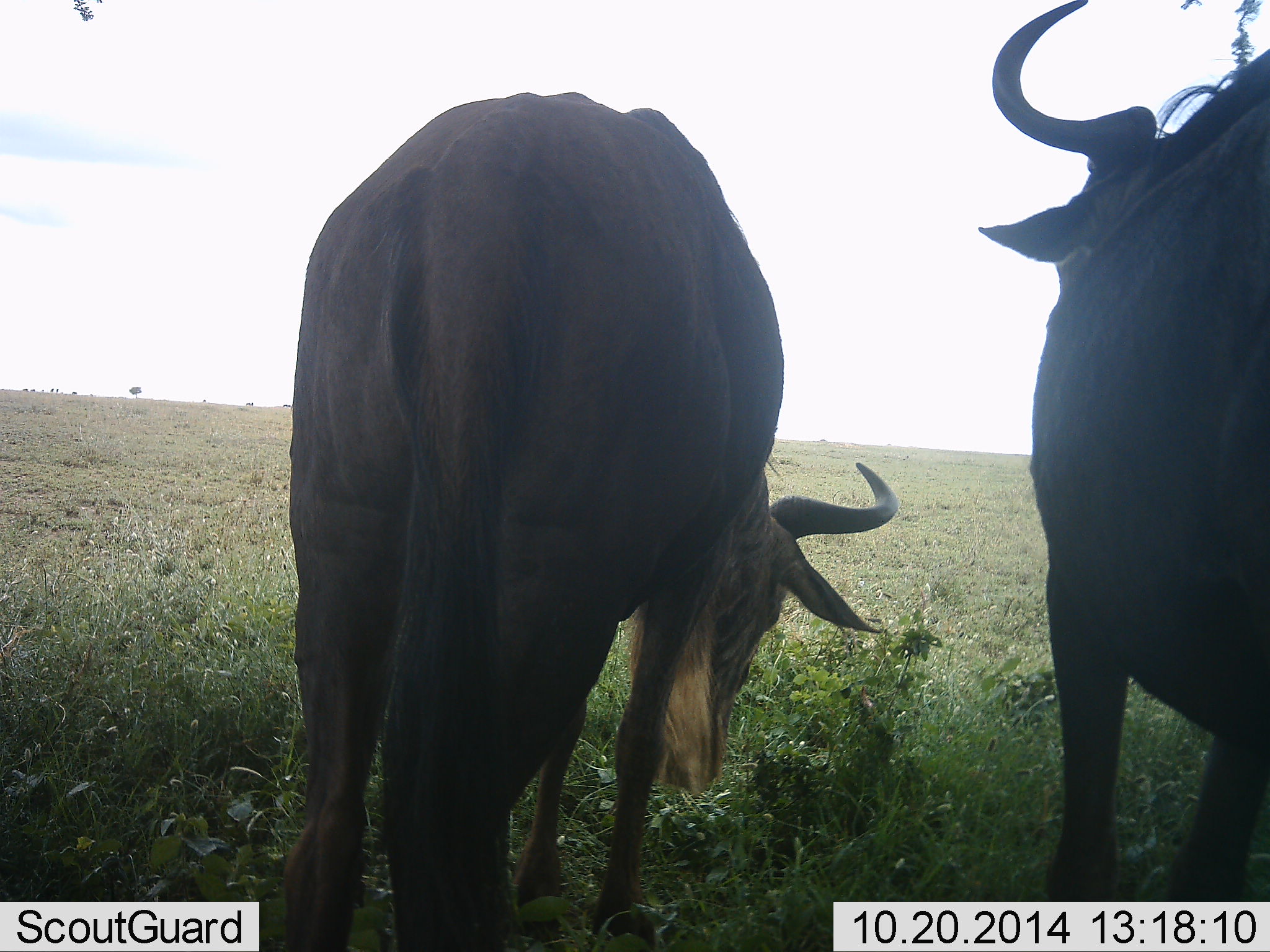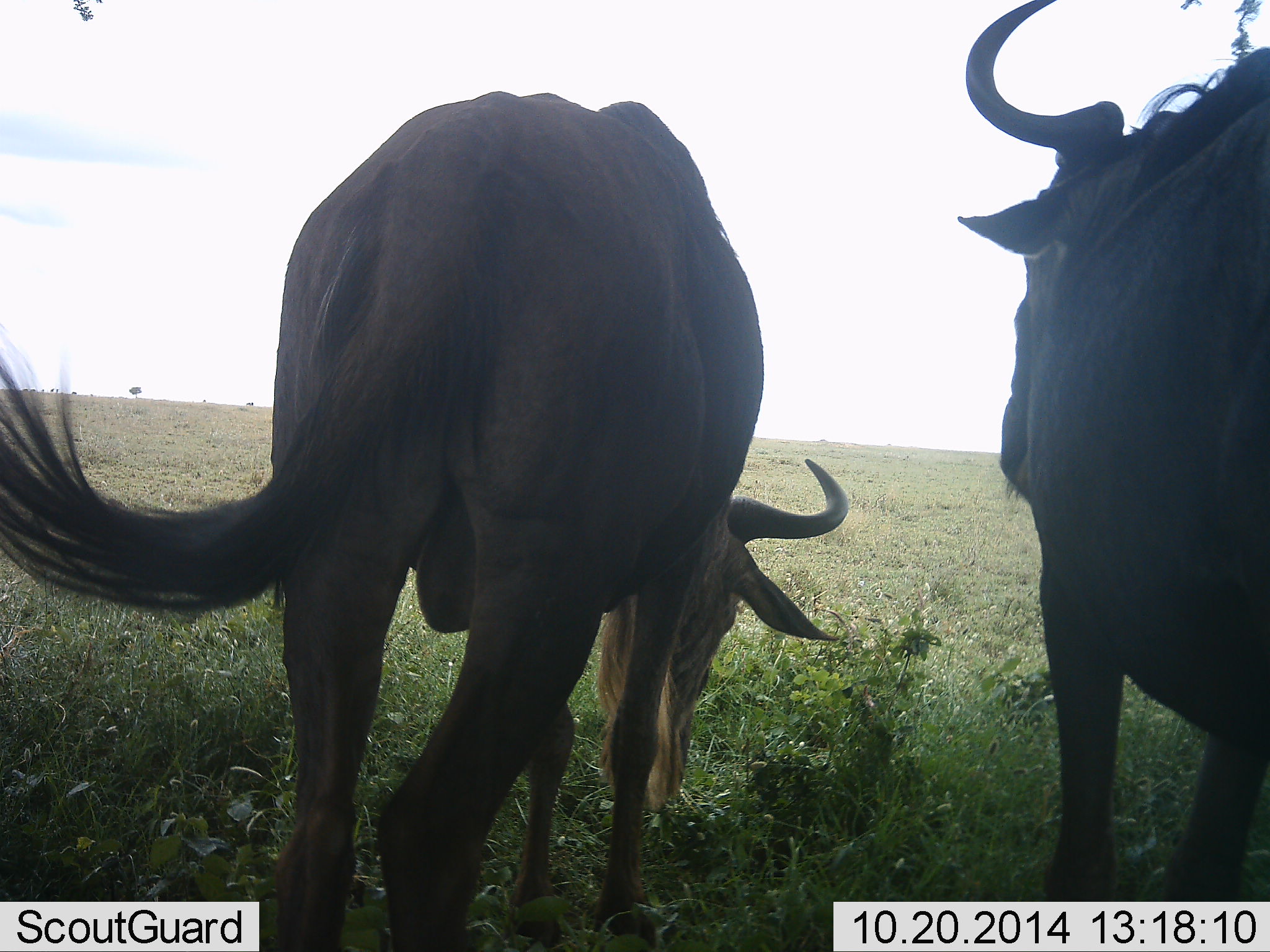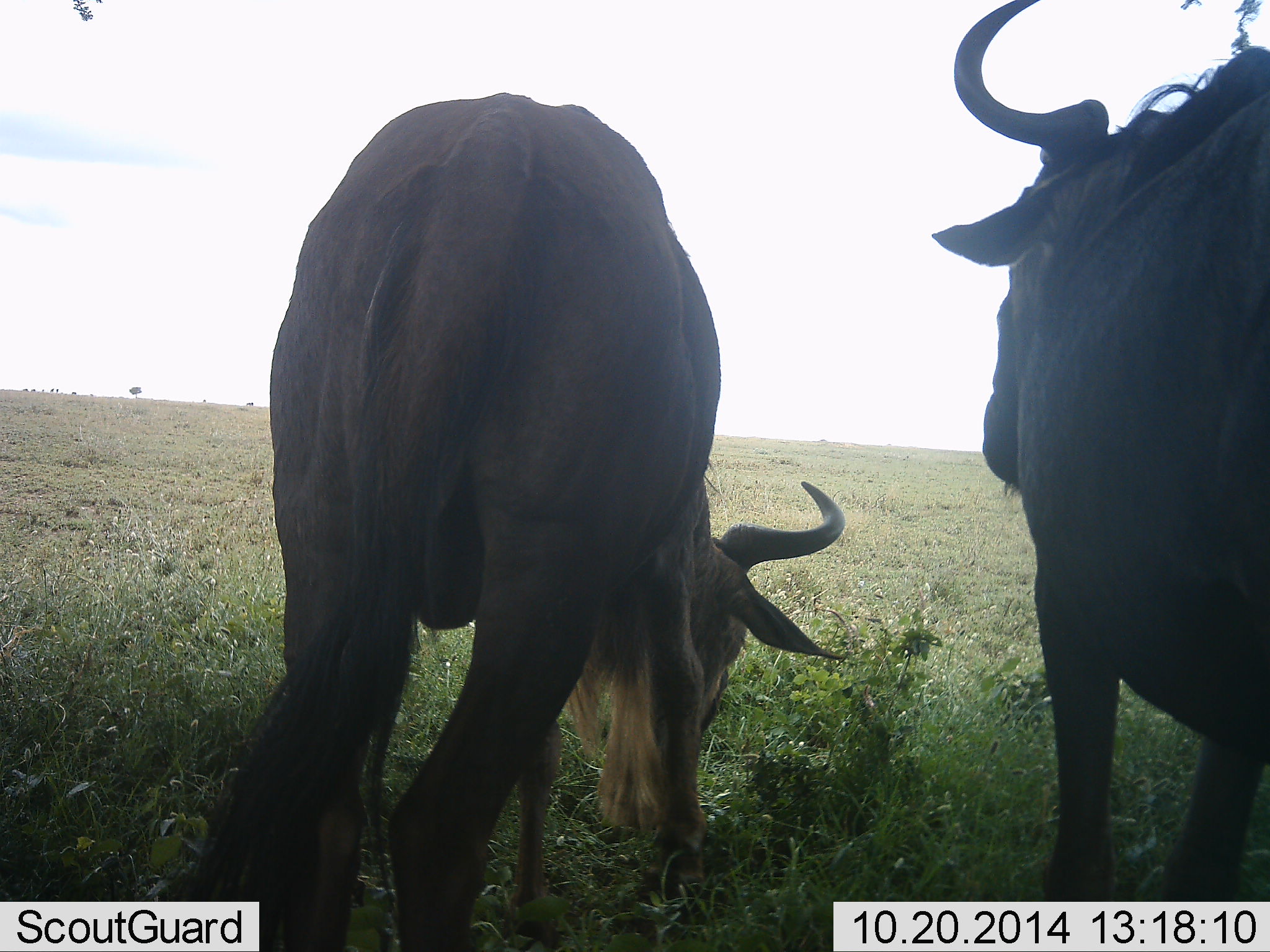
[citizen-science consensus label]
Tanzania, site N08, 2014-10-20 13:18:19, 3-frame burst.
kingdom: Animalia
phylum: Chordata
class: Mammalia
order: Artiodactyla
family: Bovidae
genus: Connochaetes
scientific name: Connochaetes taurinus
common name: blue wildebeest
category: wildebeest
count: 2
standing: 90%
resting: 0%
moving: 0%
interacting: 0%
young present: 0%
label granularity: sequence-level